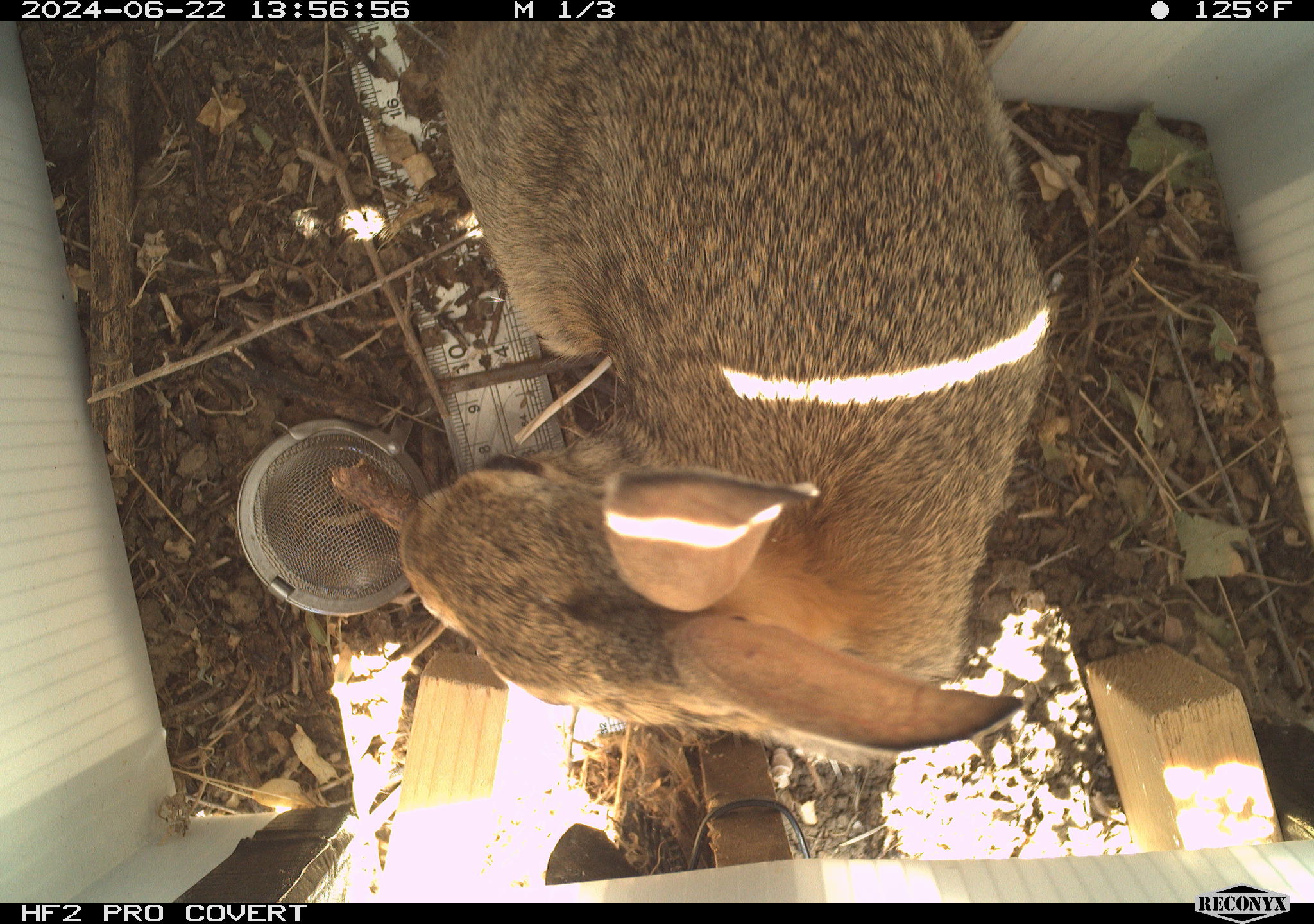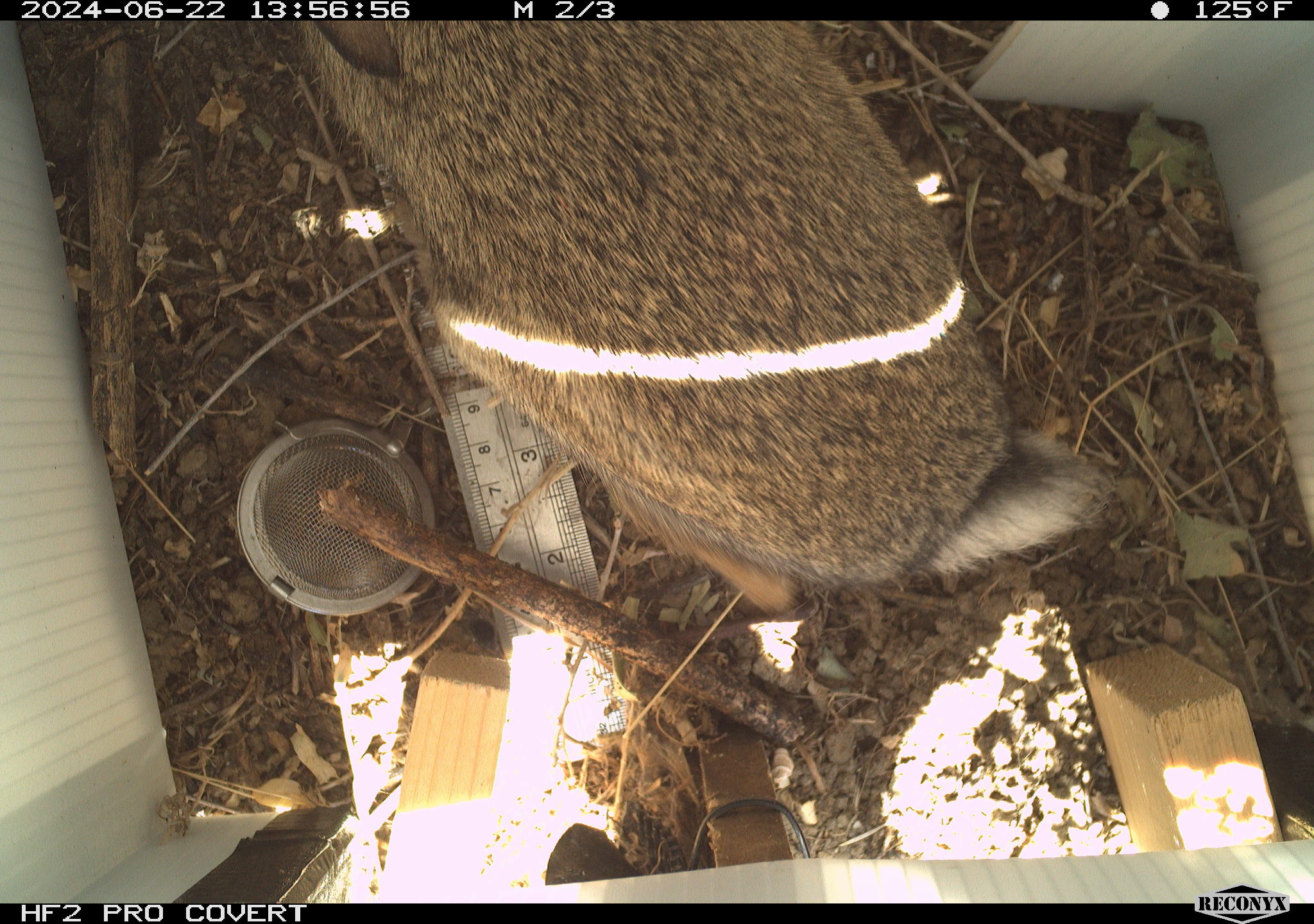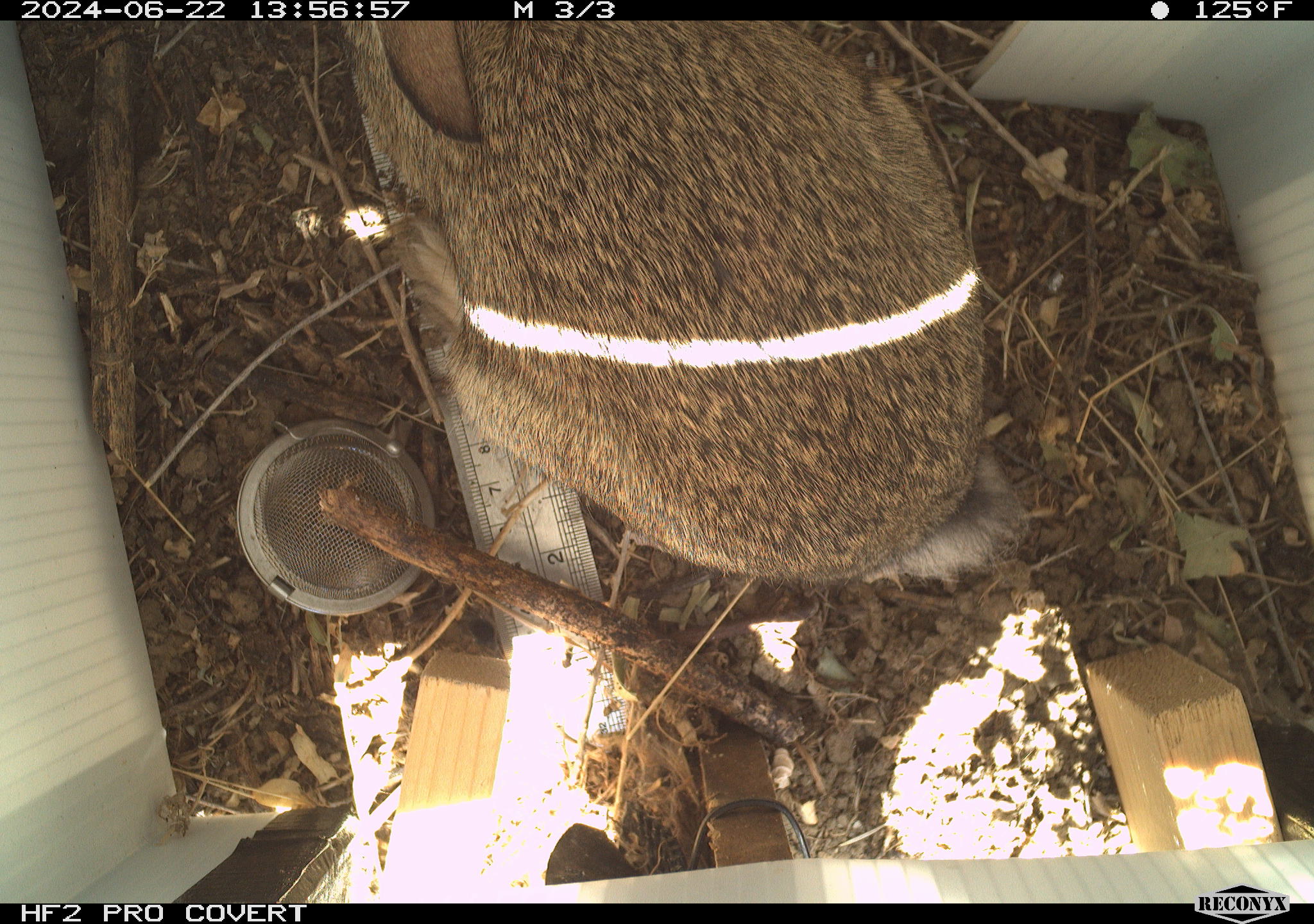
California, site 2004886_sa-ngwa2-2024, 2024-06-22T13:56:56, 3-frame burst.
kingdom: Animalia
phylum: Chordata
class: Mammalia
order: Lagomorpha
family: Leporidae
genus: Sylvilagus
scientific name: Sylvilagus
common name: cottontail rabbits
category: sylvilagus species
Sylvilagus species (cottontail rabbits) (Sylvilagus).